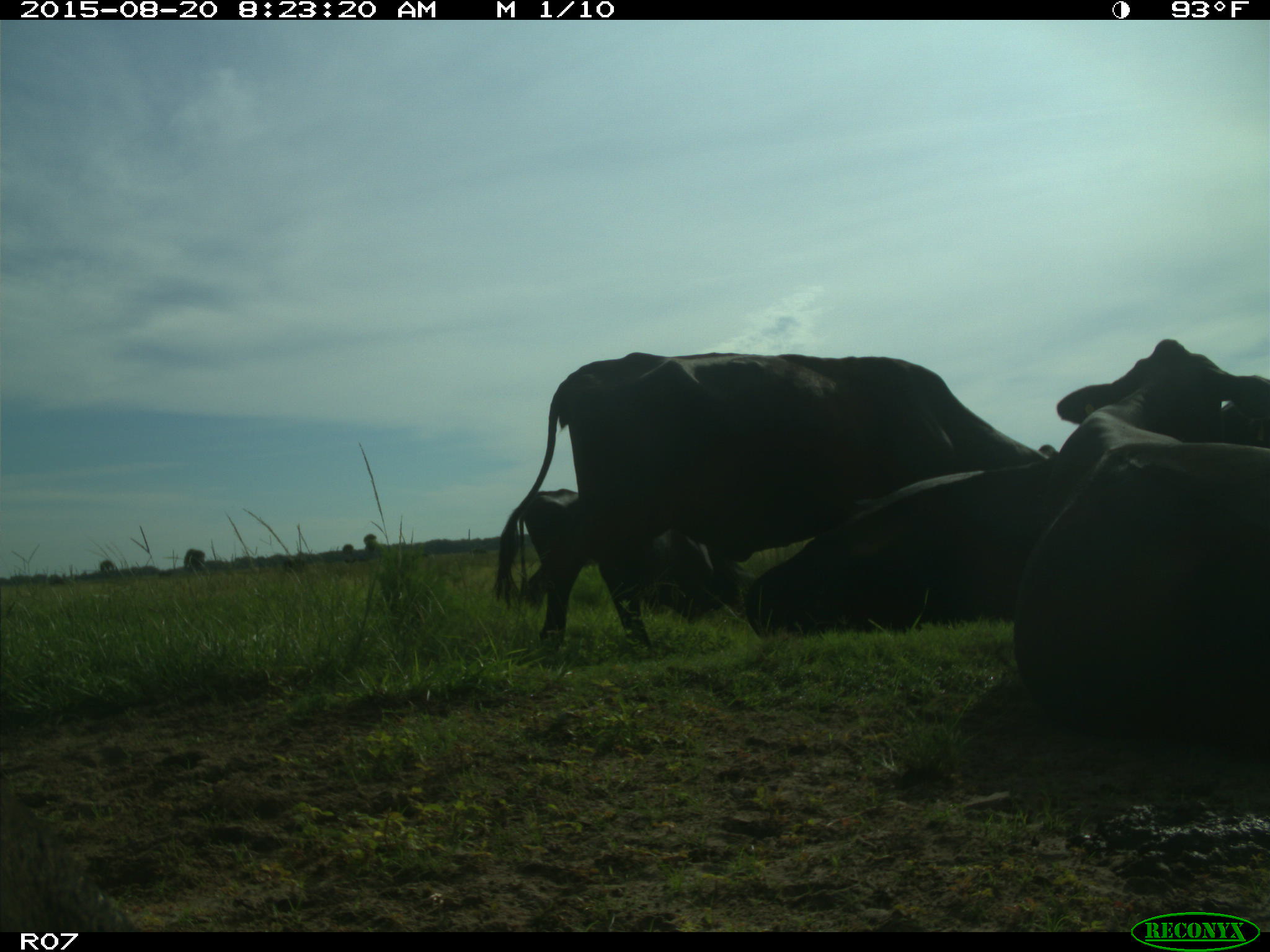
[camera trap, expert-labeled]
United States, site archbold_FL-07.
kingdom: Animalia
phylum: Chordata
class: Mammalia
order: Artiodactyla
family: Bovidae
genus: Bos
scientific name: Bos taurus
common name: domestic cow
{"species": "Bos taurus (domestic cow)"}